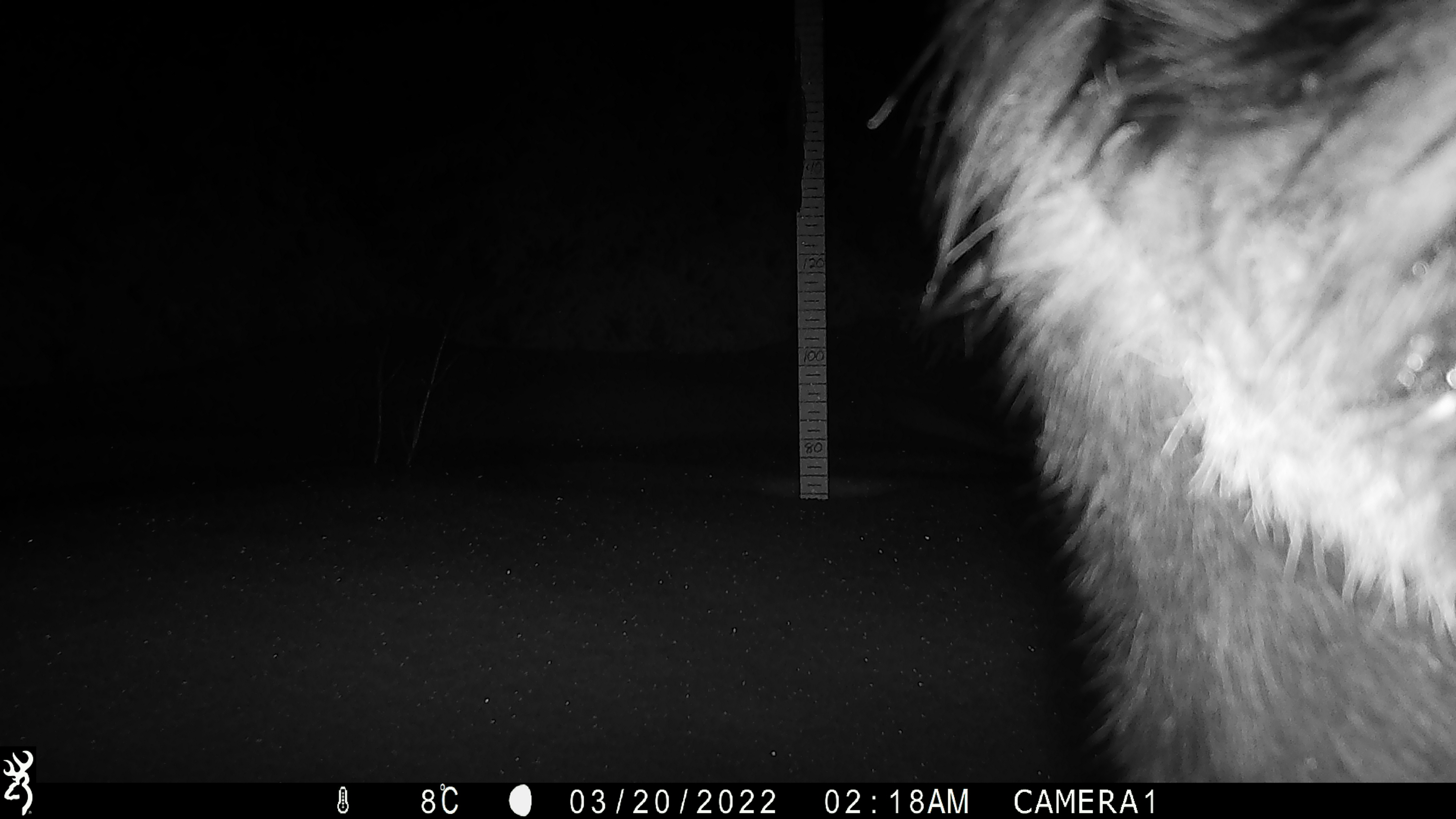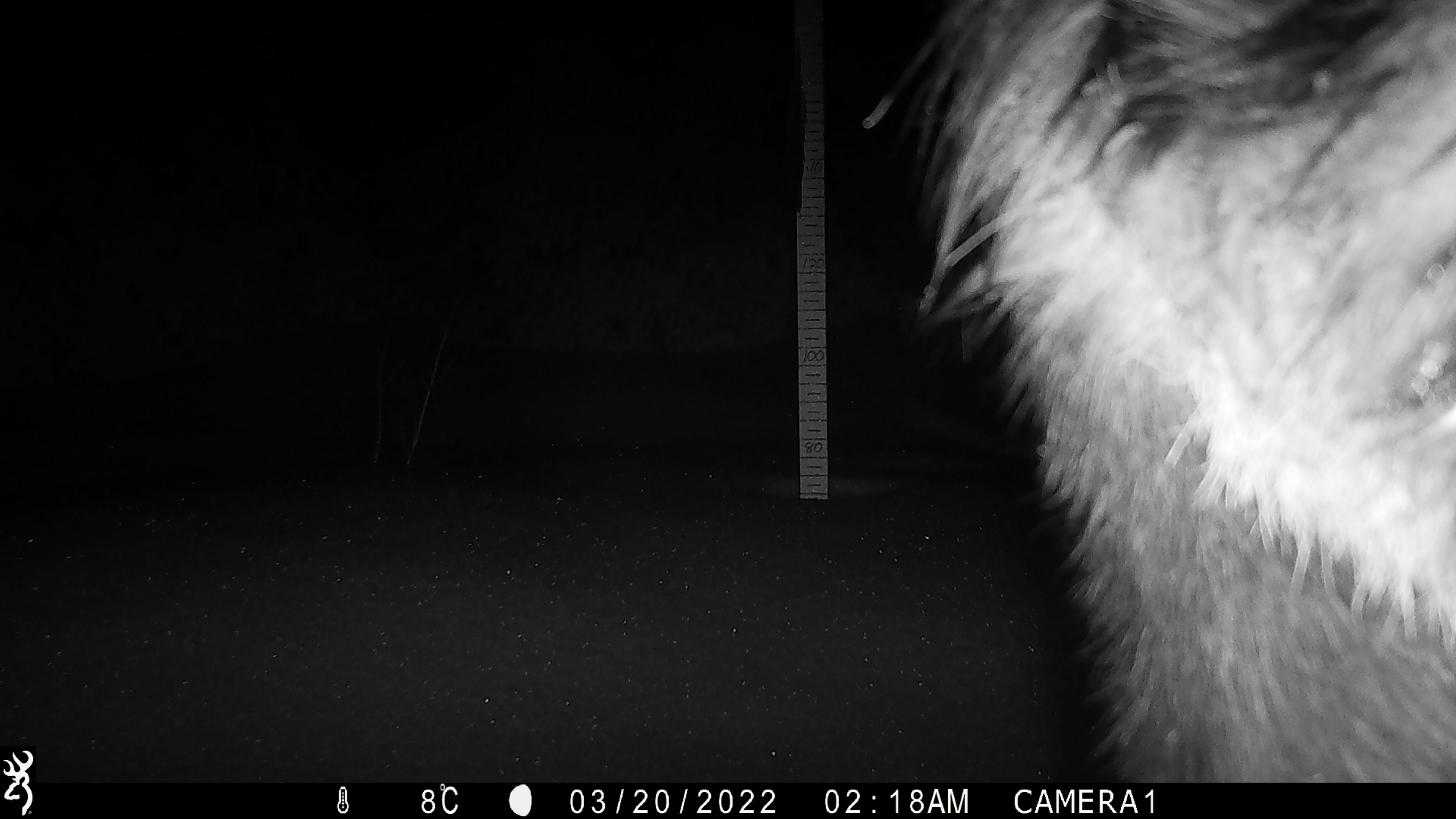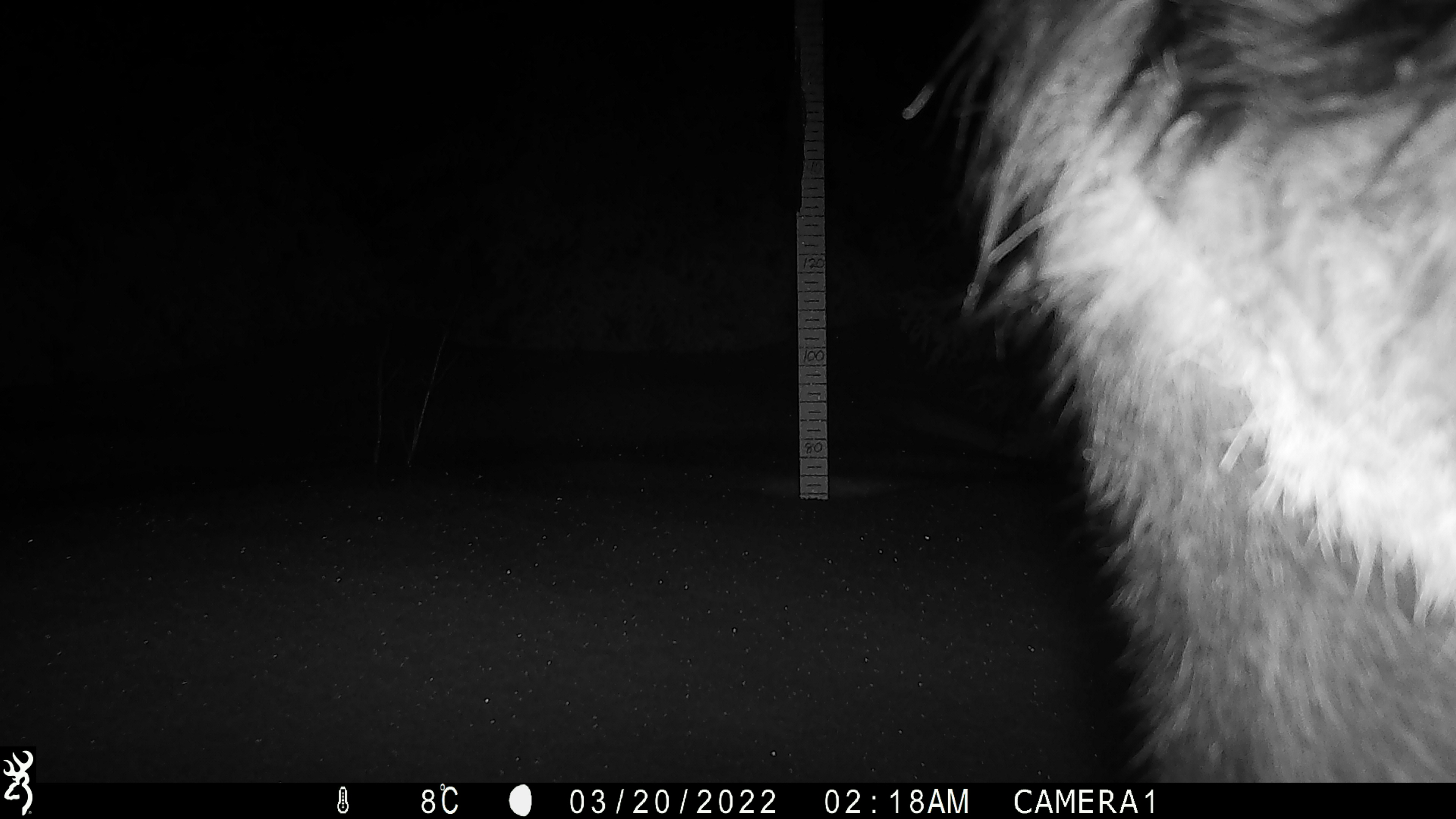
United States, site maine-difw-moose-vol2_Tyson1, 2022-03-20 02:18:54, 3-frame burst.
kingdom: Animalia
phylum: Chordata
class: Mammalia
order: Artiodactyla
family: Cervidae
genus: Alces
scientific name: Alces alces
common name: moose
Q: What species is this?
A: Moose (Alces alces).